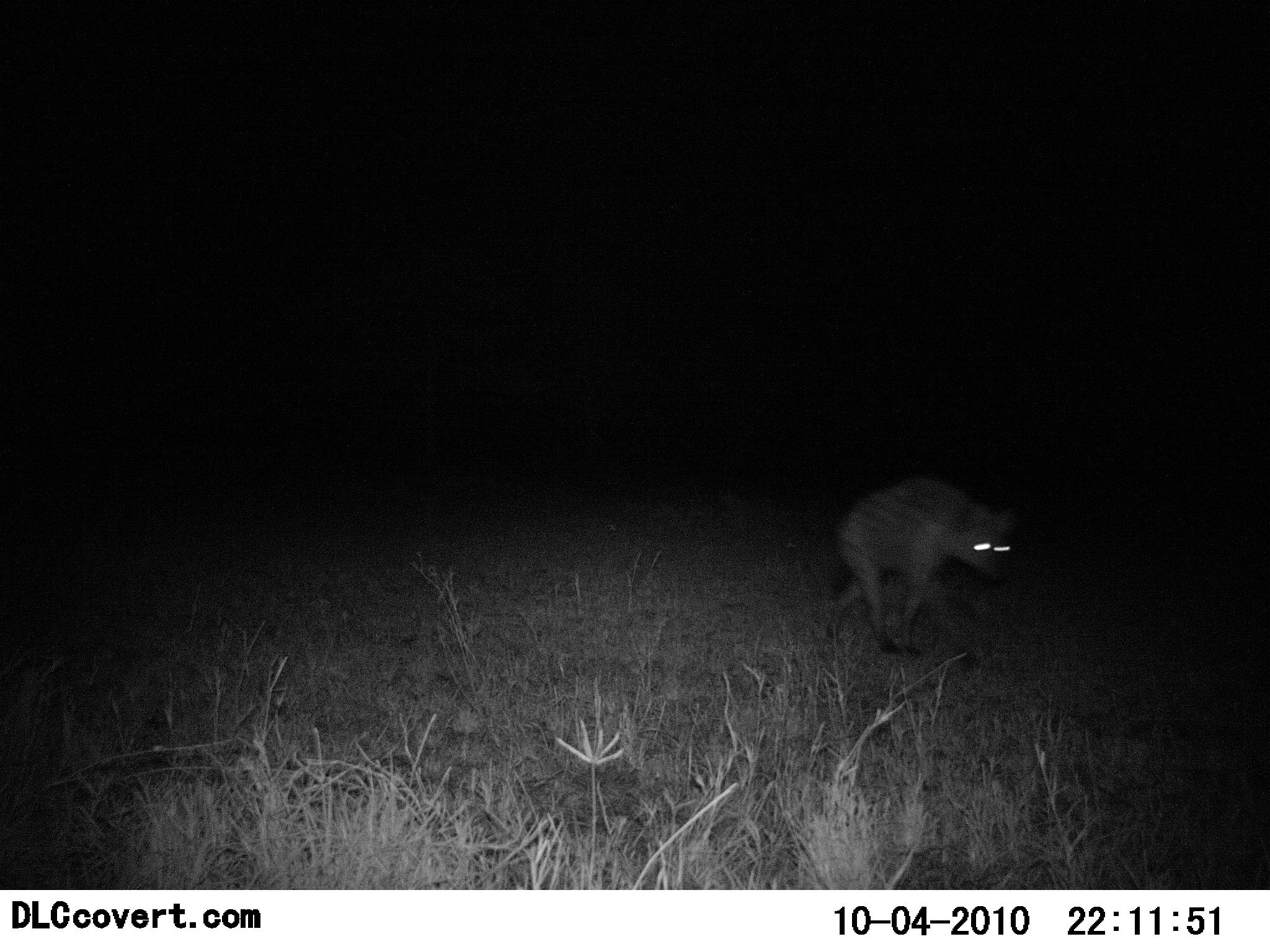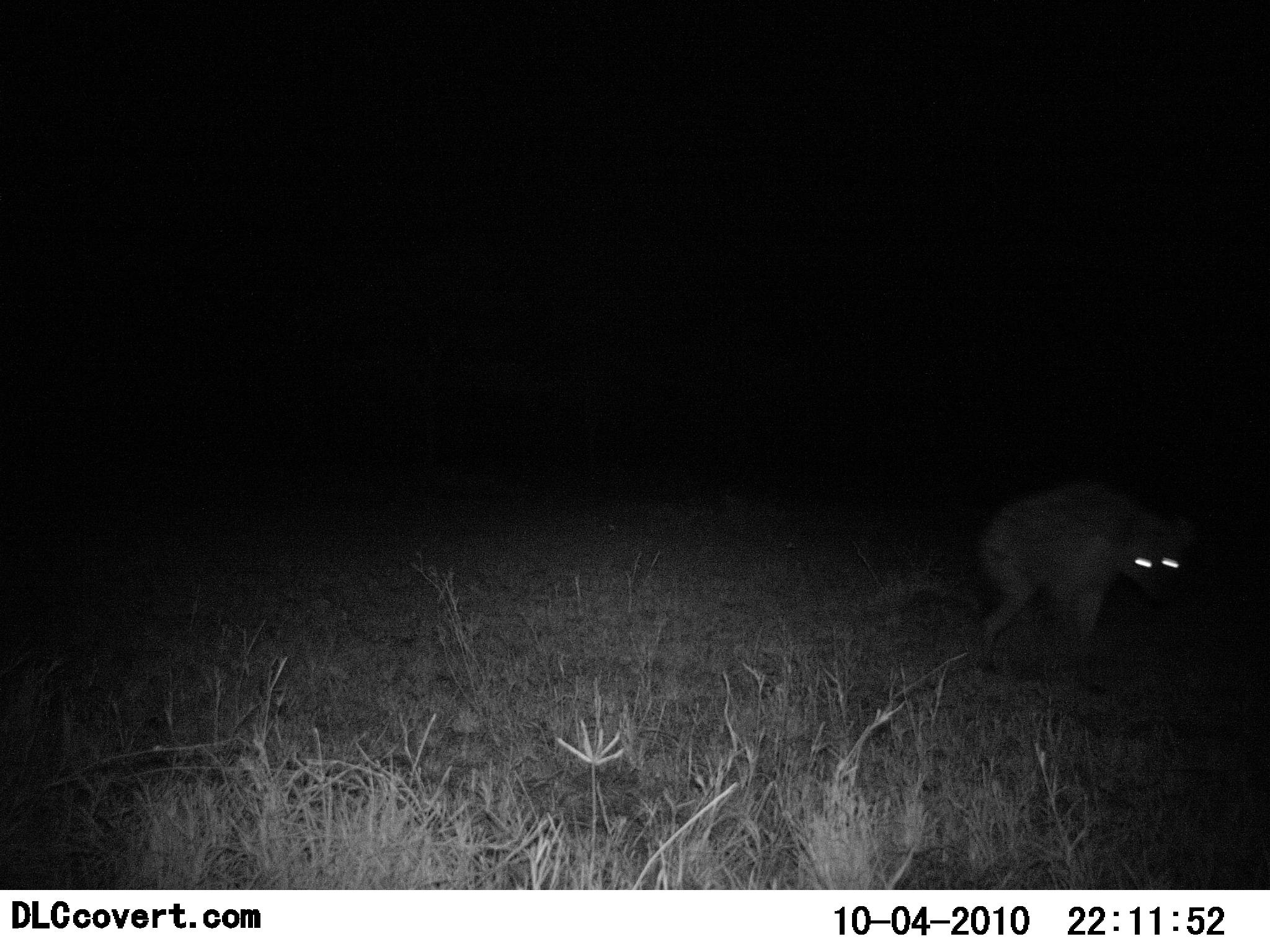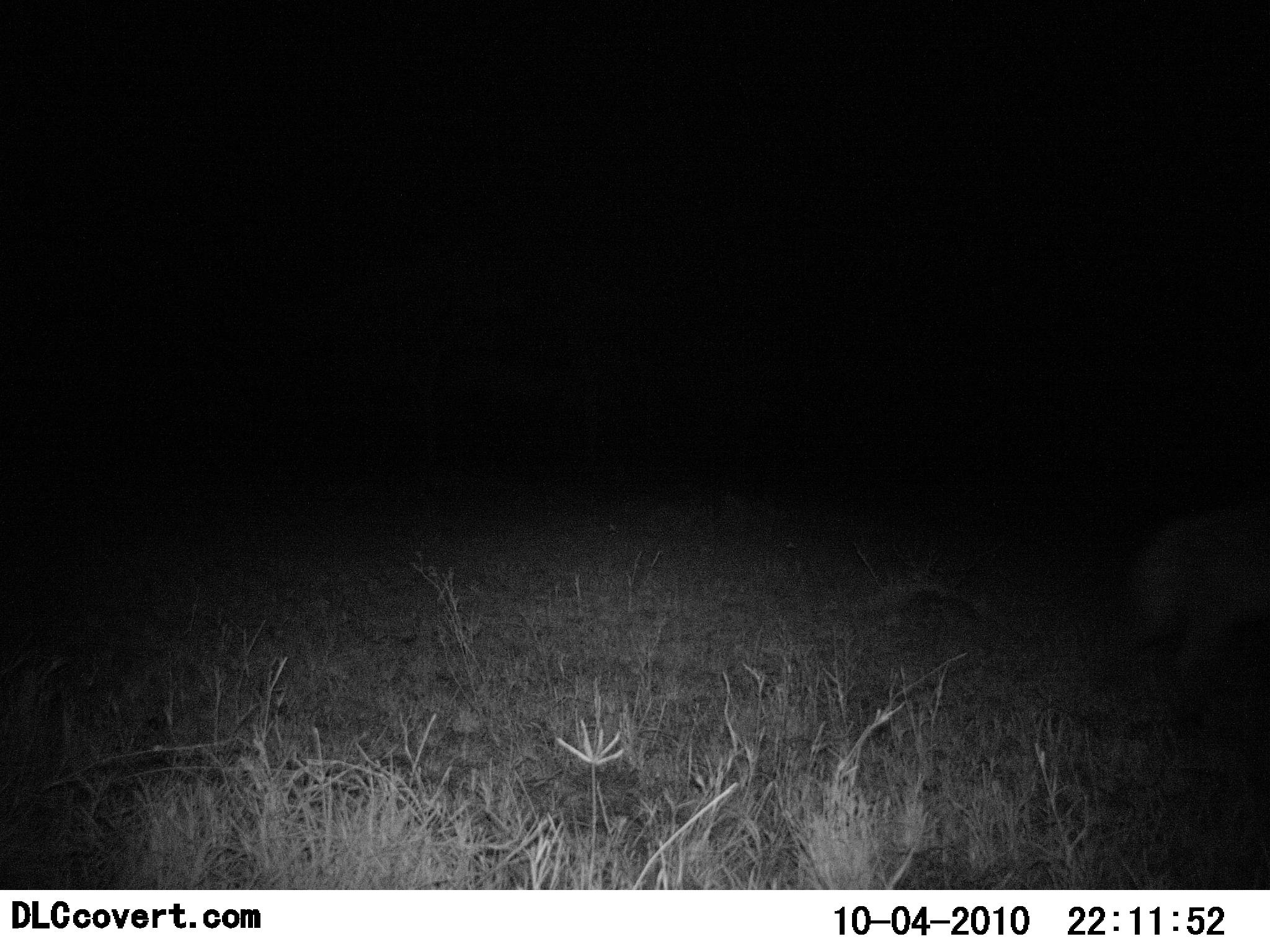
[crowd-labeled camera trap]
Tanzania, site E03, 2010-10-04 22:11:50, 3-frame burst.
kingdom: Animalia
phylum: Chordata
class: Mammalia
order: Carnivora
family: Hyaenidae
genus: Crocuta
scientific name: Crocuta crocuta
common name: spotted hyena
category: hyenaspotted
Hyenaspotted (spotted hyena) (Crocuta crocuta), count 1. Behavior (volunteer vote fractions): standing 11%, resting 0%, moving 89%, interacting 0%. Young present (vote fraction): 0%. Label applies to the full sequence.